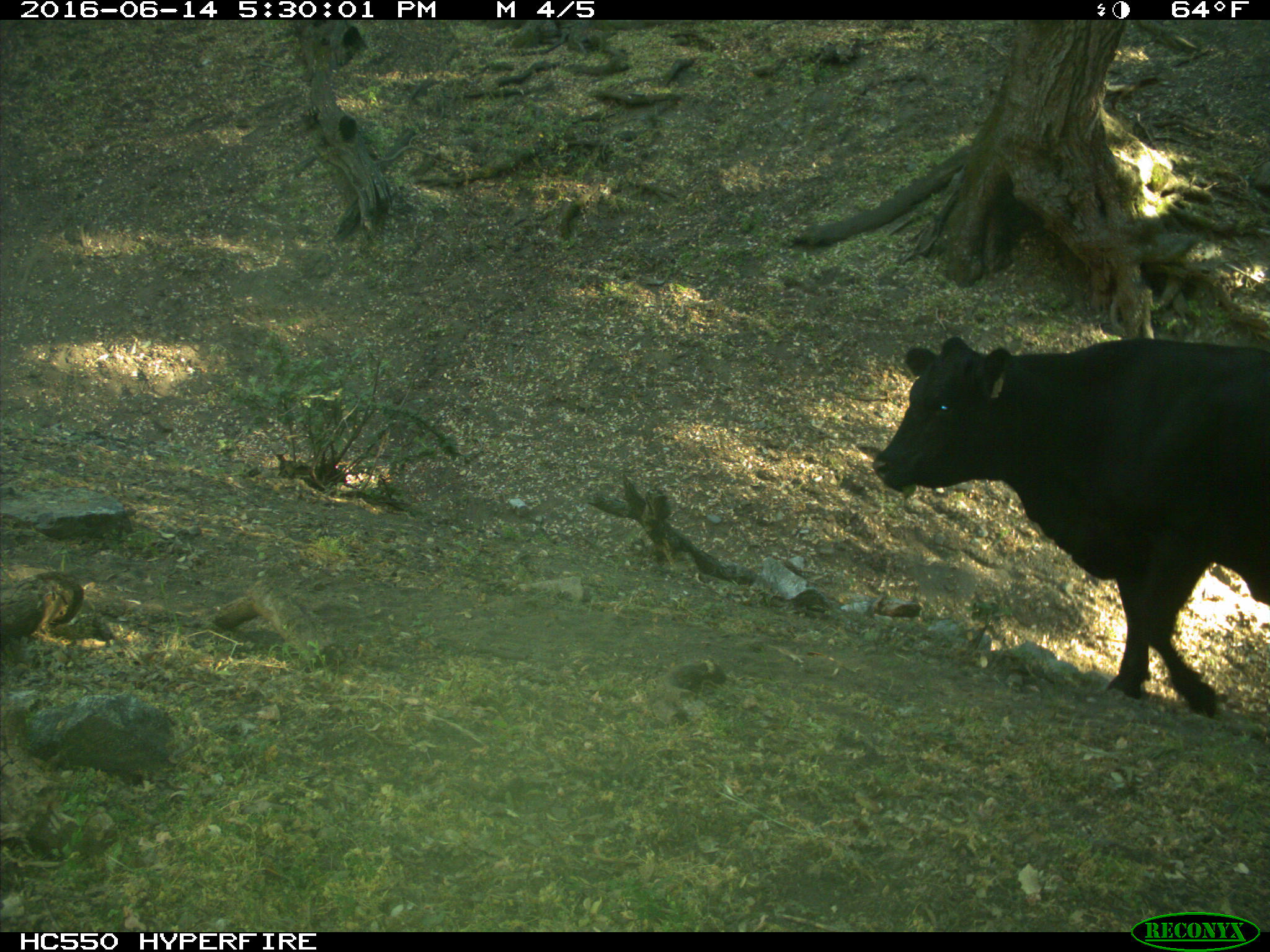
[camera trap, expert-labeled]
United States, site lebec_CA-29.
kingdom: Animalia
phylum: Chordata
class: Mammalia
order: Artiodactyla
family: Bovidae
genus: Bos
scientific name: Bos taurus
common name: domestic cow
Bos taurus (domestic cow).